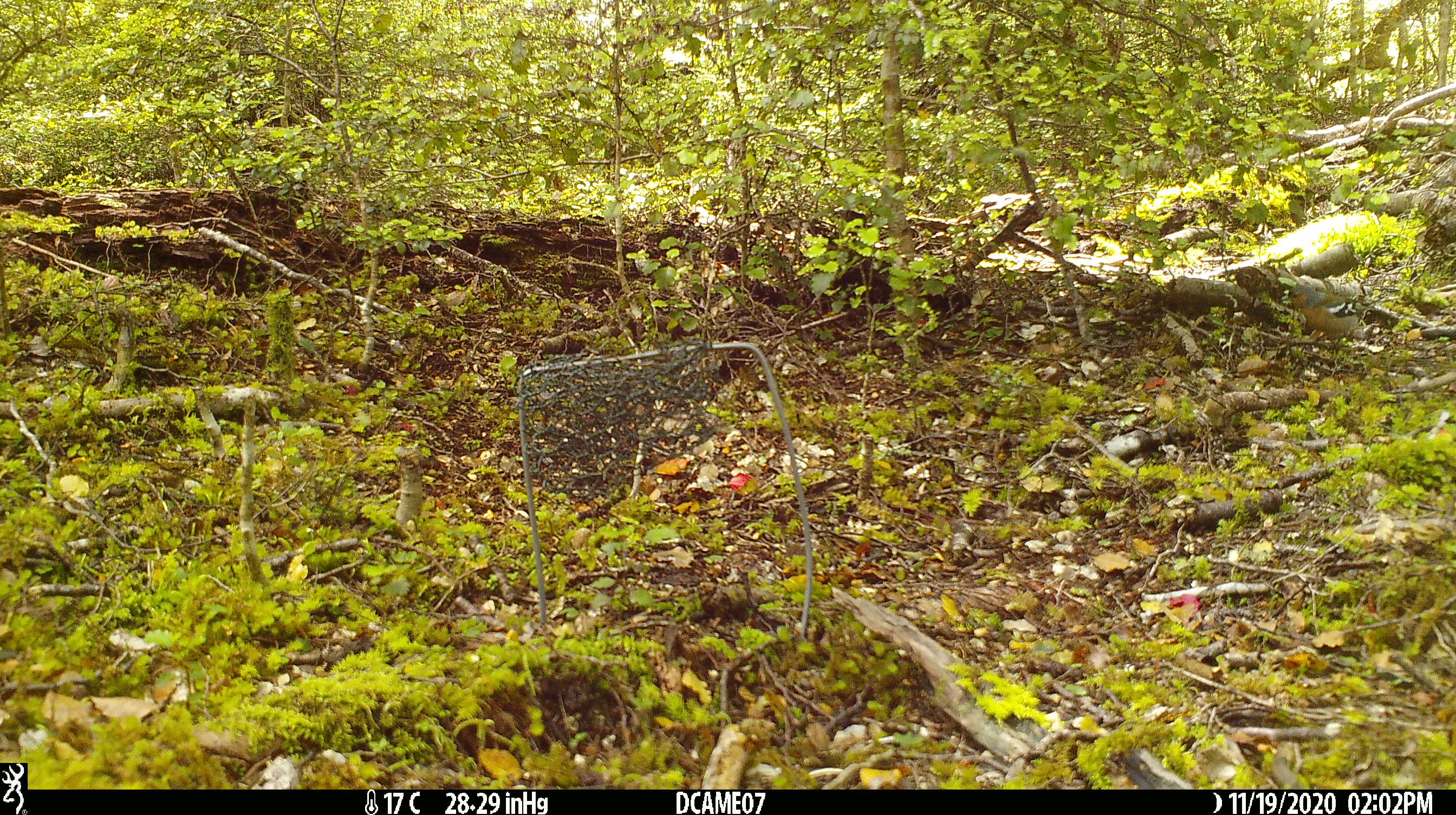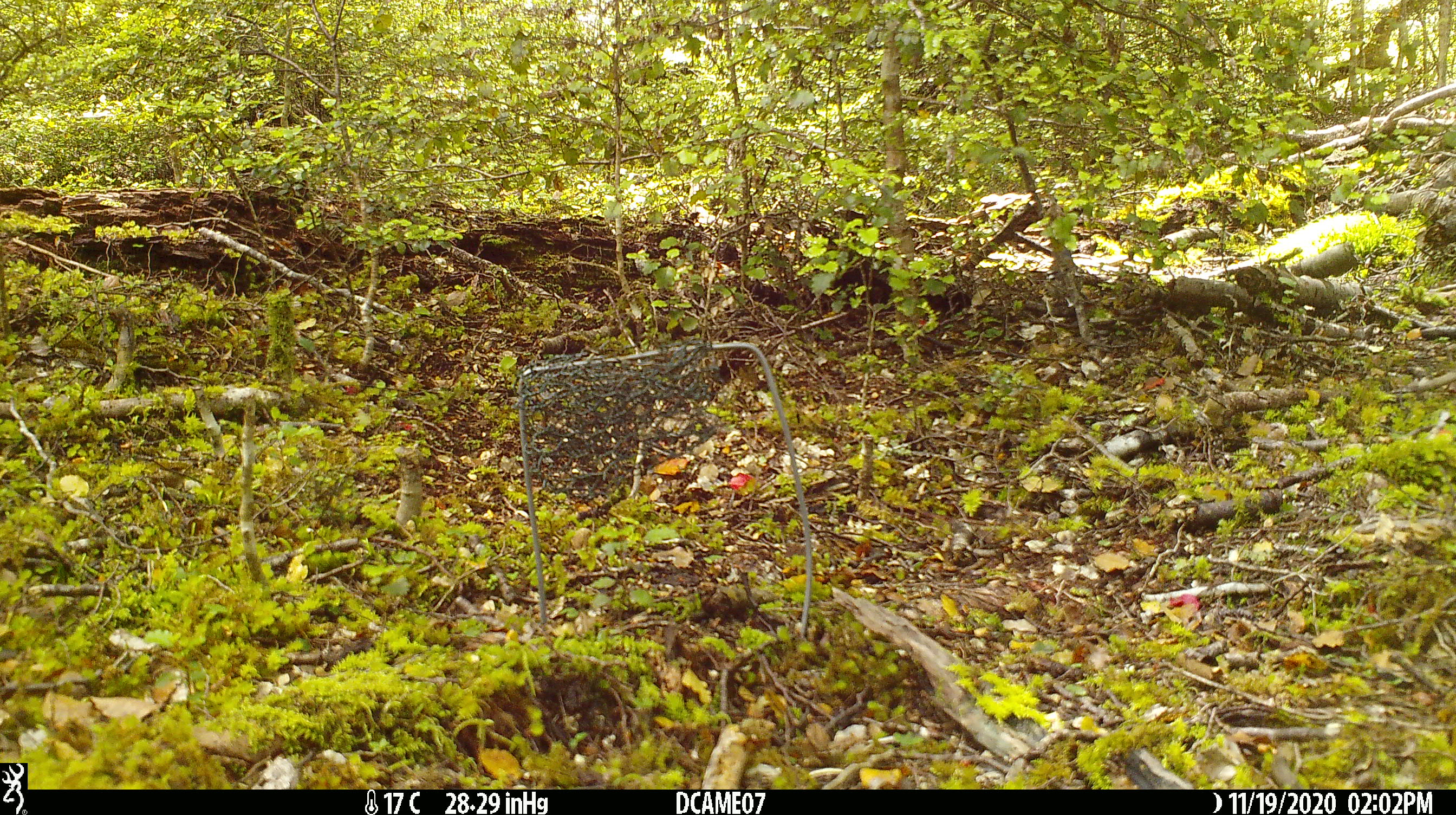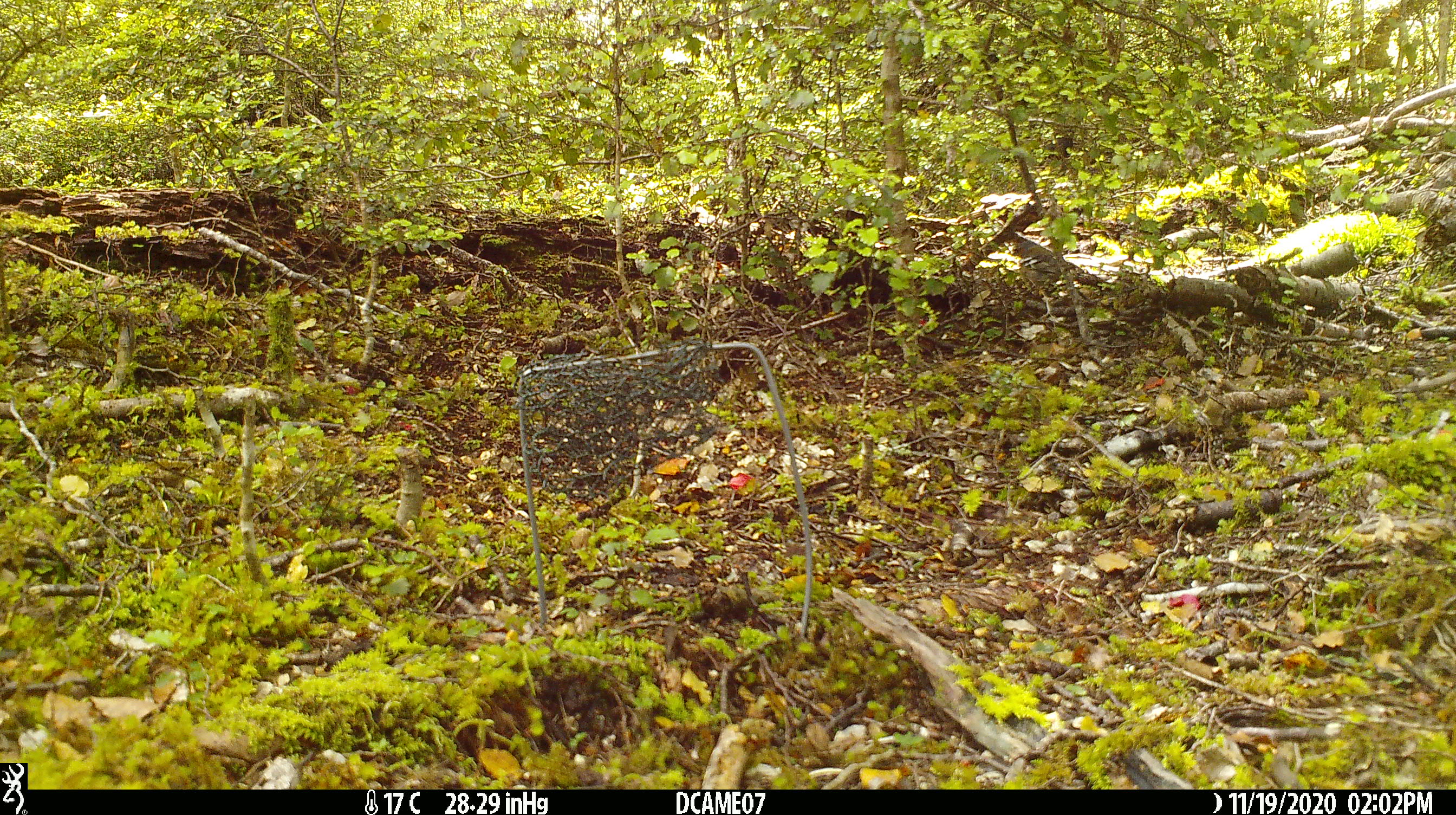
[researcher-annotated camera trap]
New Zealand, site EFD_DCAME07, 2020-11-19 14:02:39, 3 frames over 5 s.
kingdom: Animalia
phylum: Chordata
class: Aves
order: Passeriformes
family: Fringillidae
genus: Fringilla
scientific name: Fringilla coelebs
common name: common chaffinch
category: chaffinch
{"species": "chaffinch (common chaffinch) (Fringilla coelebs)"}